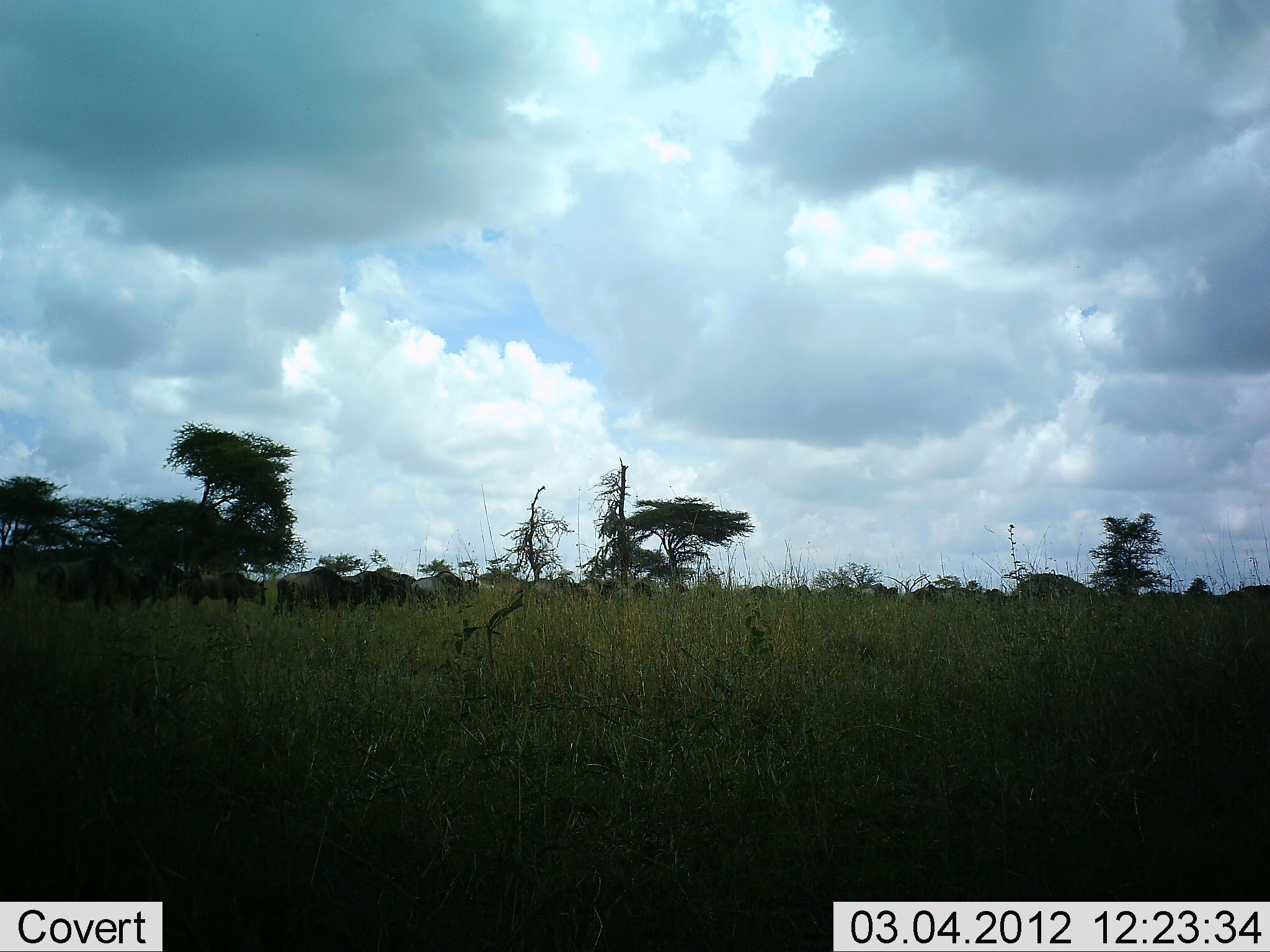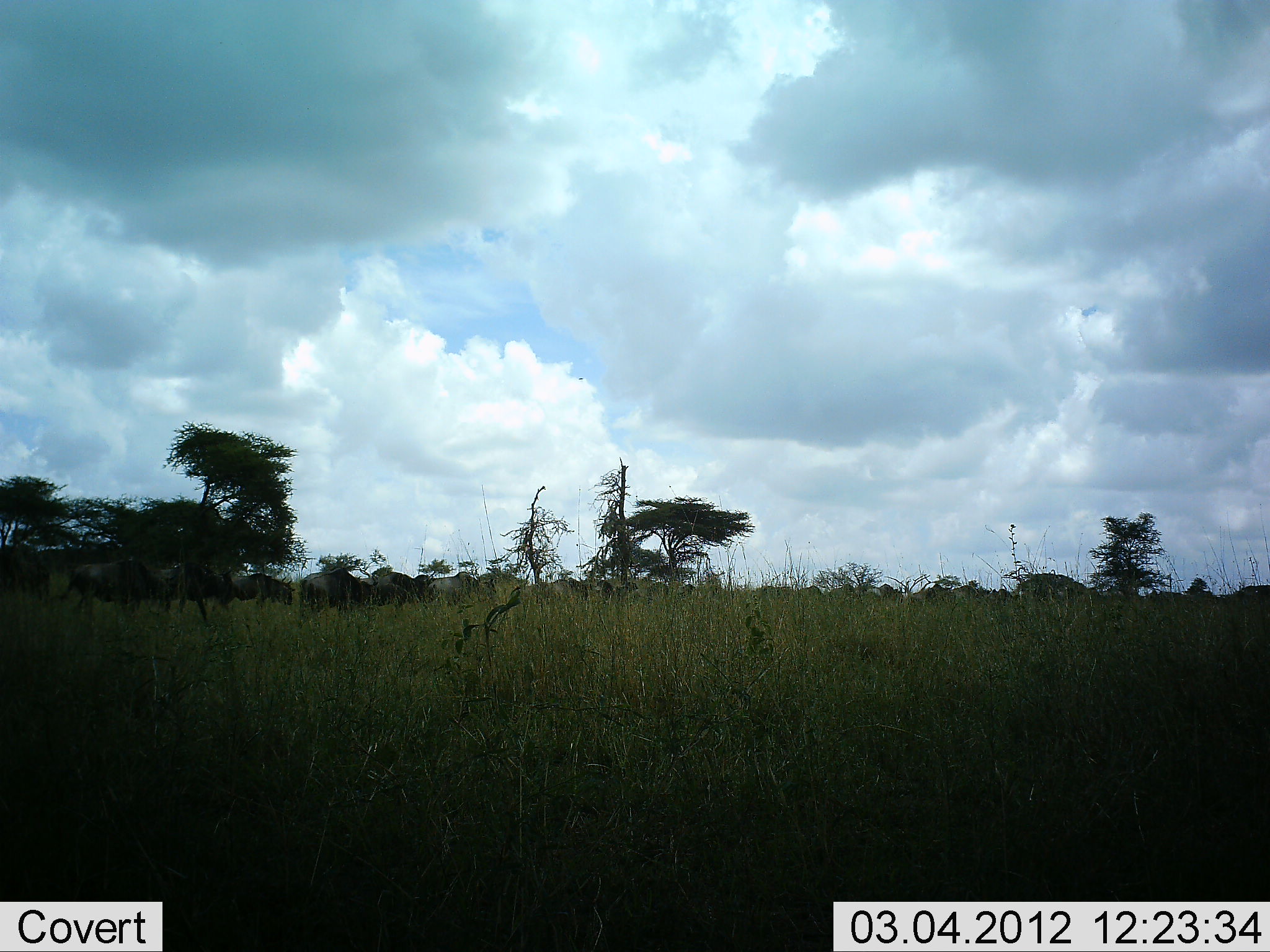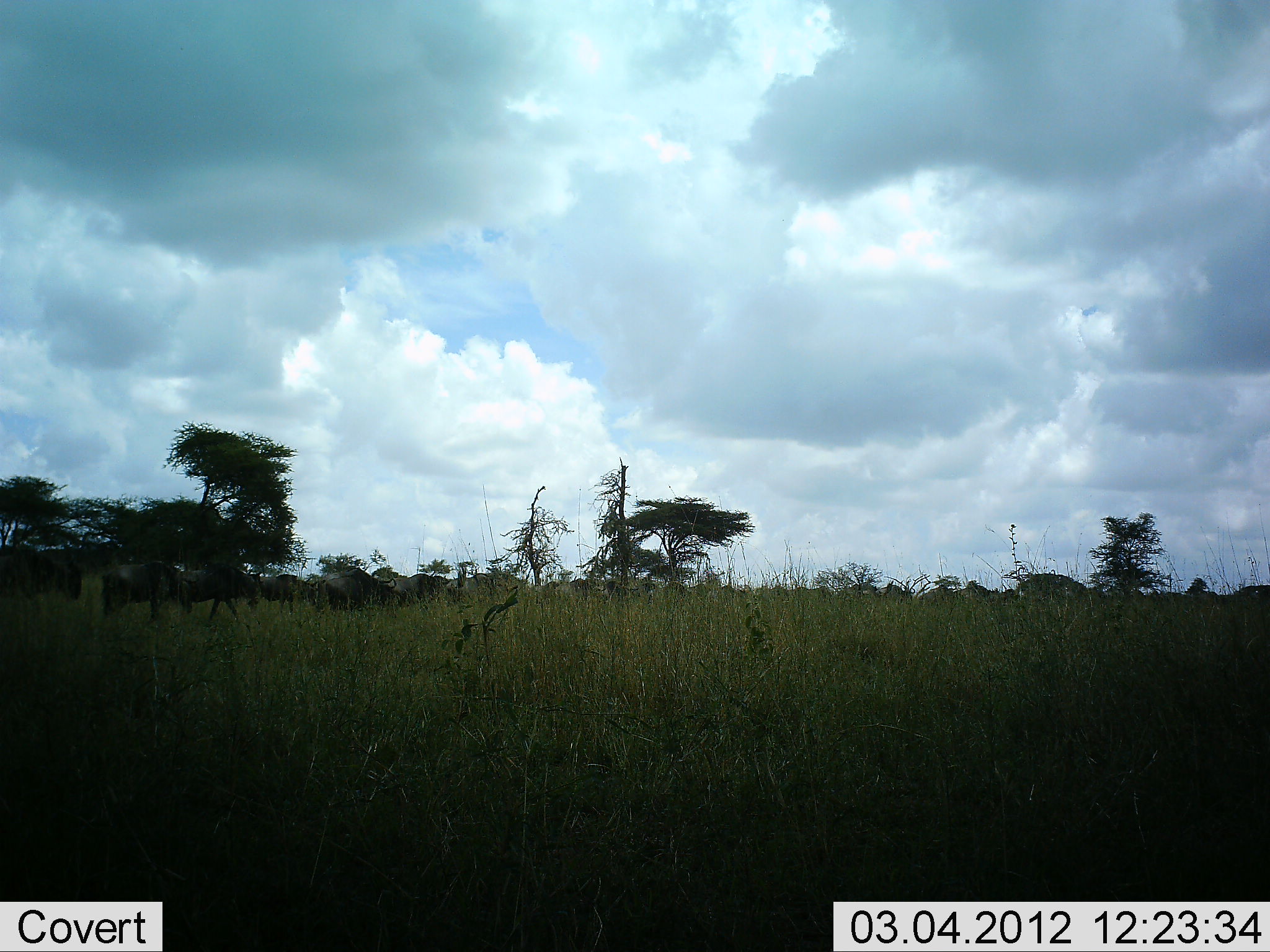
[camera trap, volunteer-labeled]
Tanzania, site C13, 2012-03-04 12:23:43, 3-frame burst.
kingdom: Animalia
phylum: Chordata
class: Mammalia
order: Artiodactyla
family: Bovidae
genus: Connochaetes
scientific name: Connochaetes taurinus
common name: blue wildebeest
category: wildebeest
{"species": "wildebeest (blue wildebeest) (Connochaetes taurinus)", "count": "11-50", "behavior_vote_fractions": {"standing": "0%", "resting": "0%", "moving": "100%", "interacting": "0%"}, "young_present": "0%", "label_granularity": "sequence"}